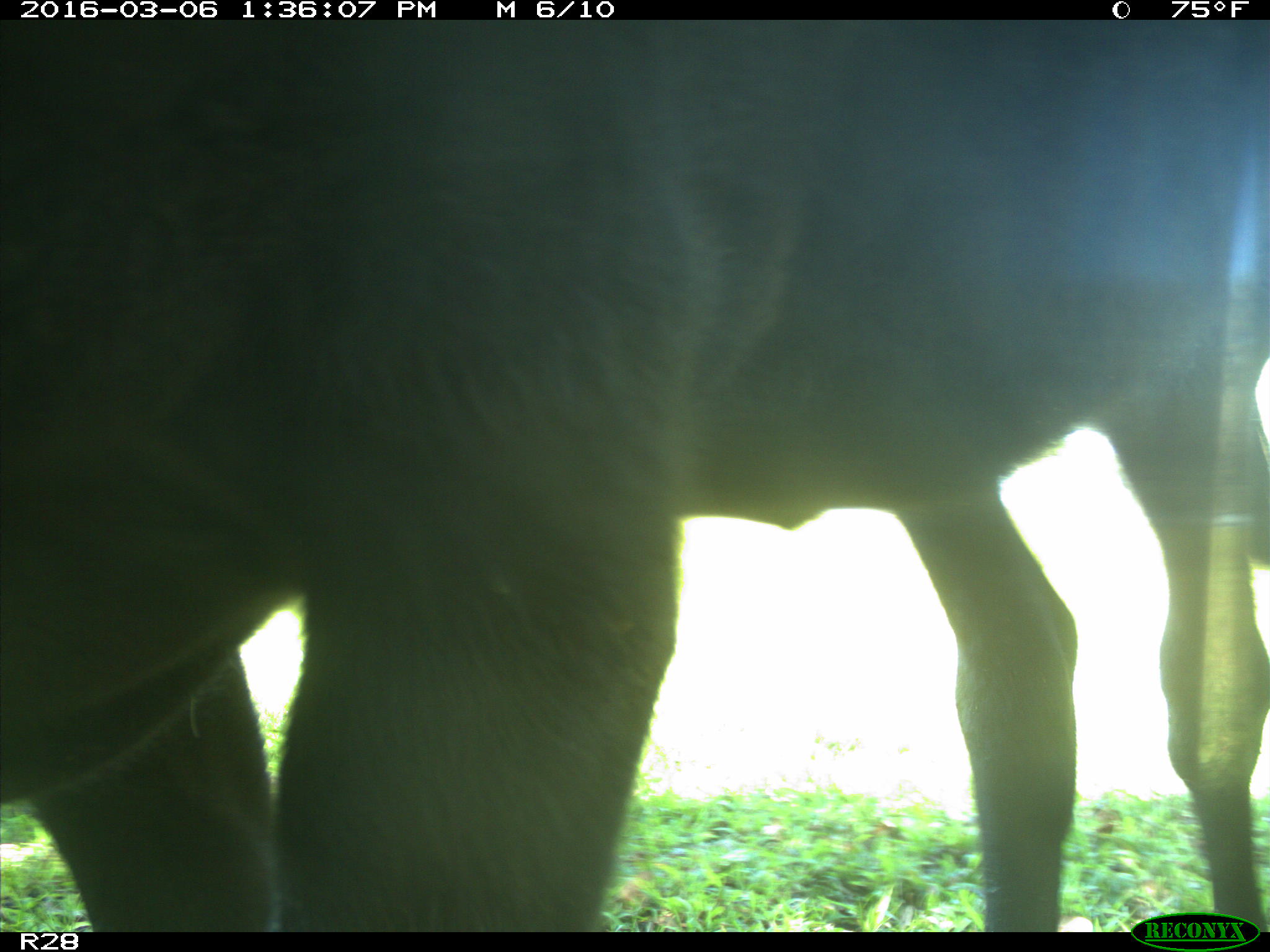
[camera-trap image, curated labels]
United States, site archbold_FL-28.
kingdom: Animalia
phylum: Chordata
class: Mammalia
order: Artiodactyla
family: Bovidae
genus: Bos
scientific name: Bos taurus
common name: domestic cow